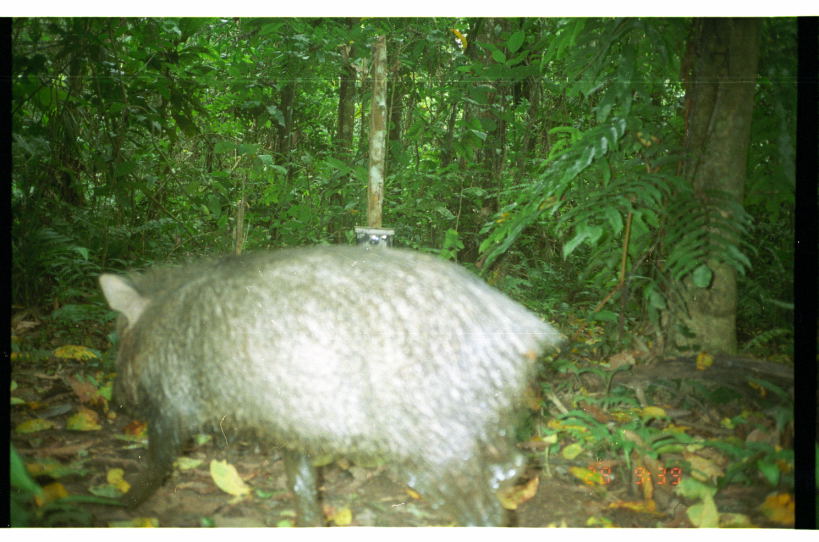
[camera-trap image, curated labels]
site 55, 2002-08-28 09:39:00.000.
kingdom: Animalia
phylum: Chordata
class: Mammalia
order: Artiodactyla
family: Tayassuidae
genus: Tayassu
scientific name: Tayassu pecari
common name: white-lipped peccary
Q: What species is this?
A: Tayassu pecari (white-lipped peccary).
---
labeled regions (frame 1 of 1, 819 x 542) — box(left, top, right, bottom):
tayassu pecari: box(97, 240, 572, 527)